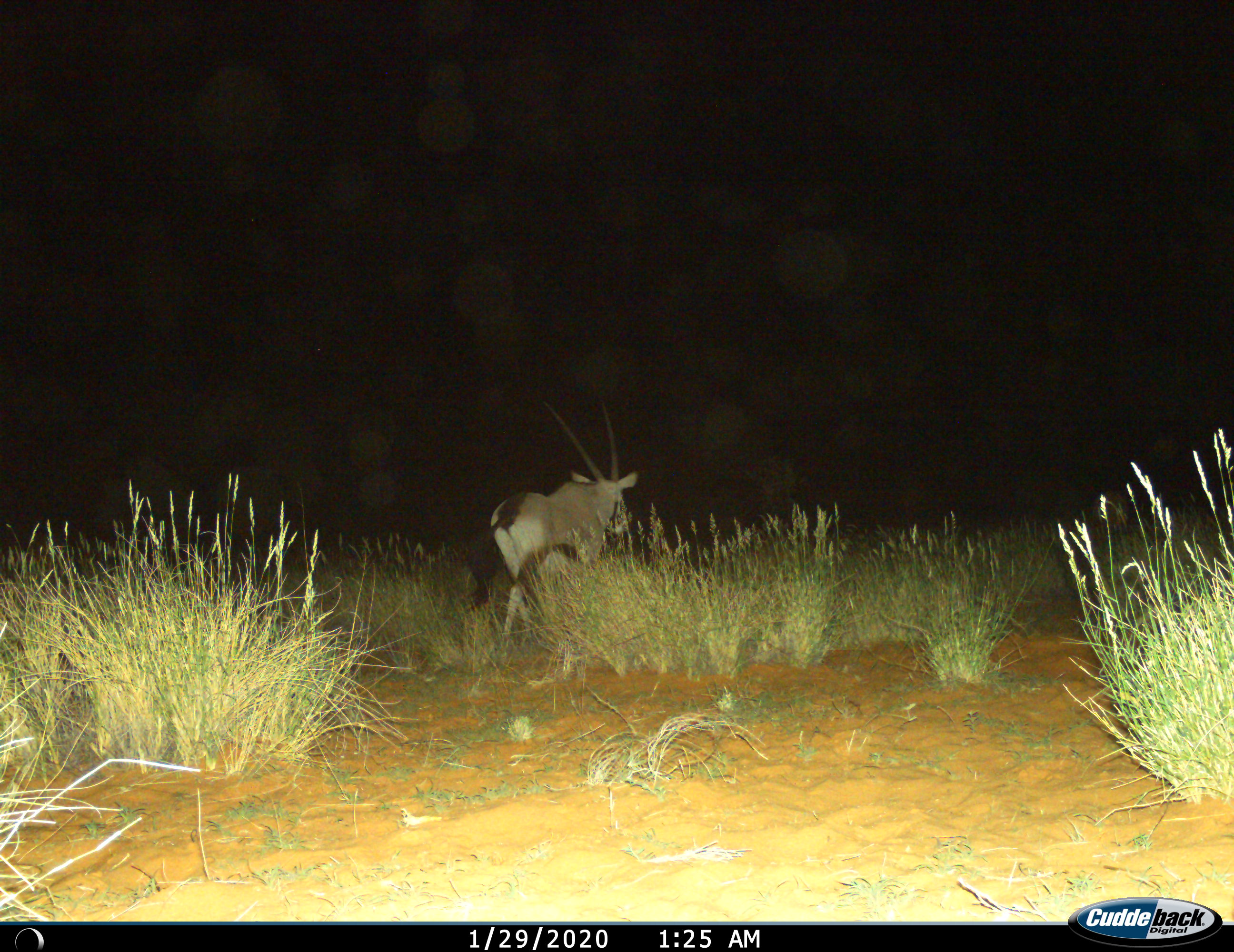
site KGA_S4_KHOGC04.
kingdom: Animalia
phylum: Chordata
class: Mammalia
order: Artiodactyla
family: Bovidae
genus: Oryx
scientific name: Oryx gazella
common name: gemsbok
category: oryx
Oryx (gemsbok) (Oryx gazella), count 1. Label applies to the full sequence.